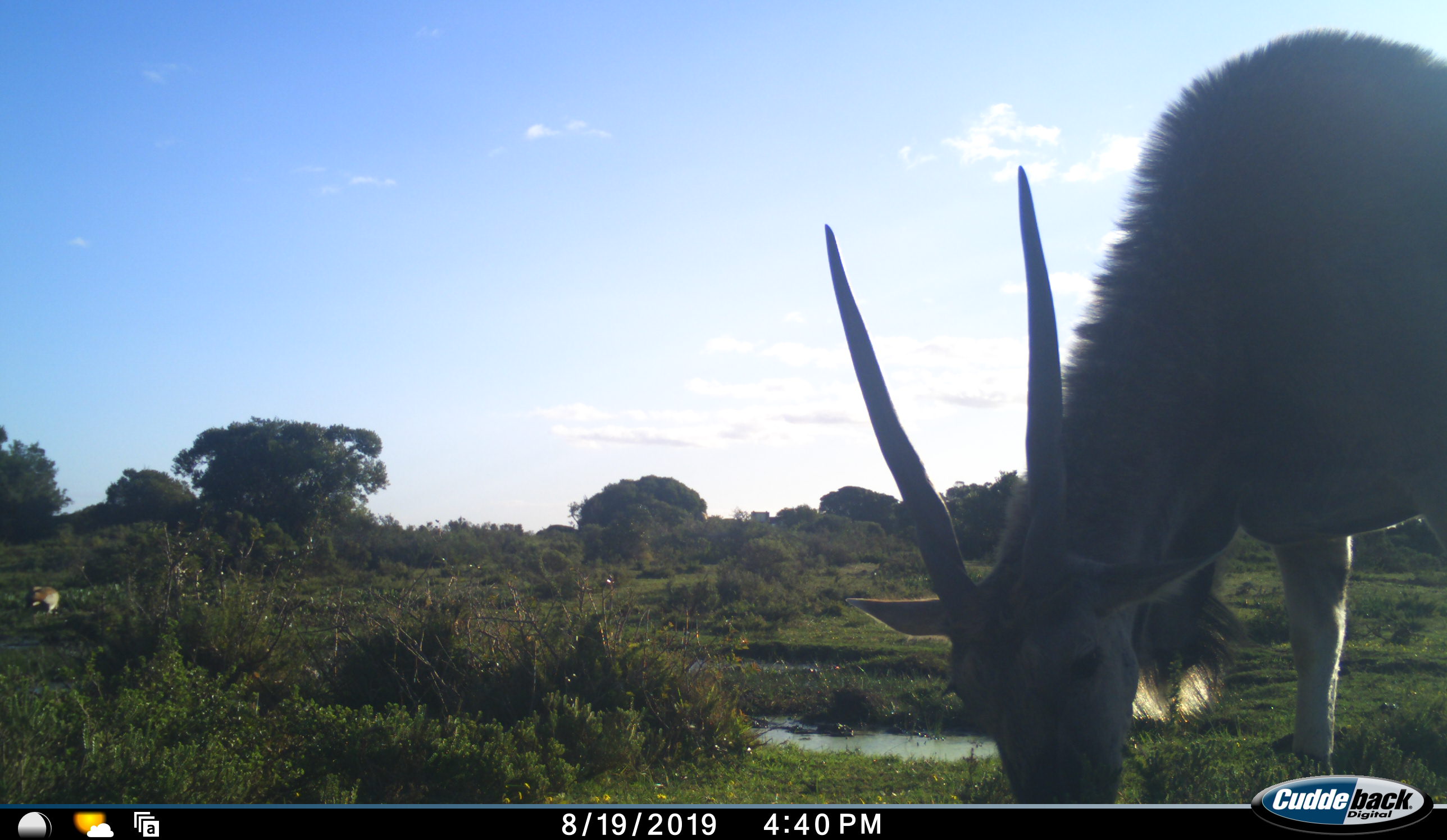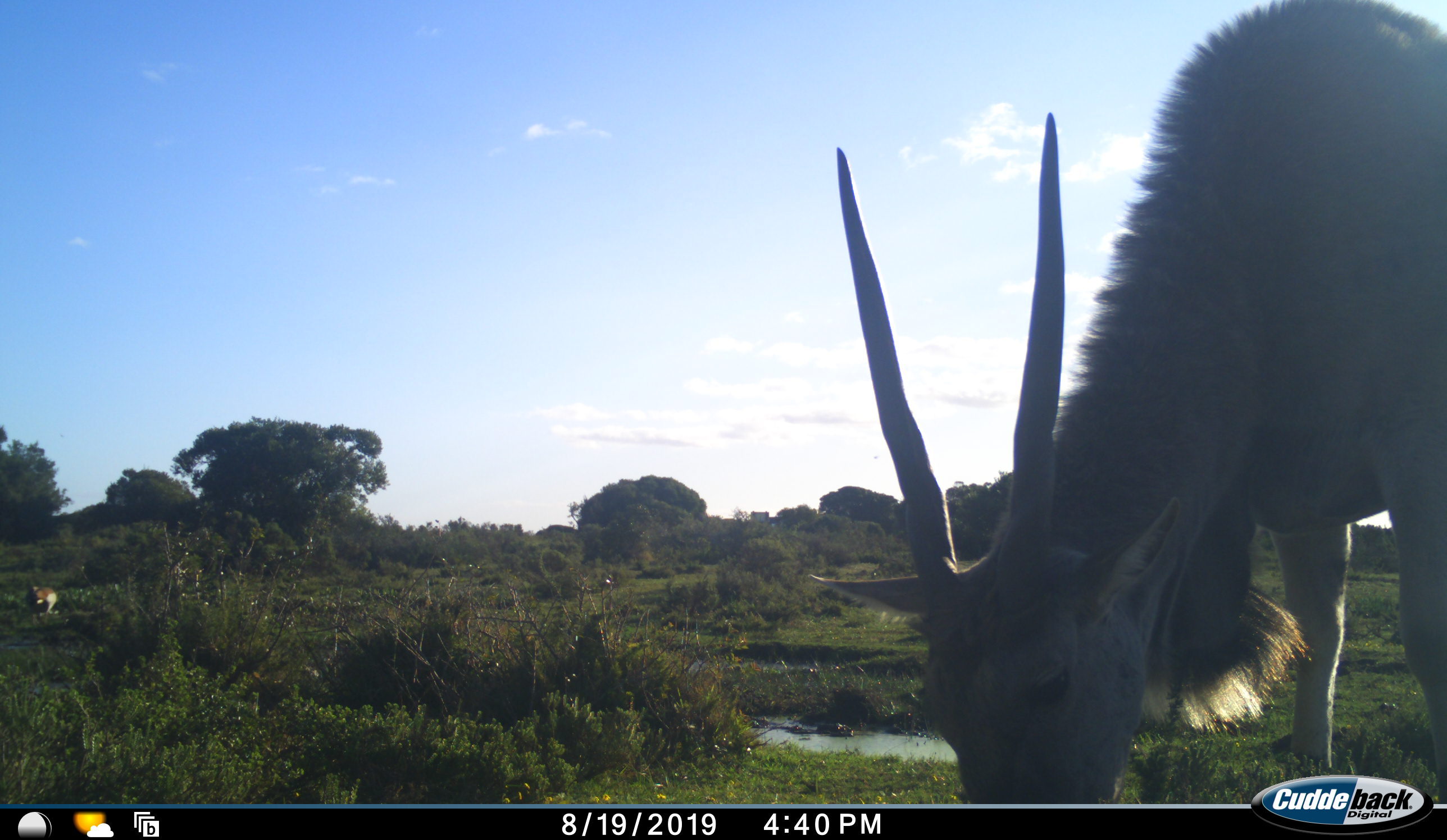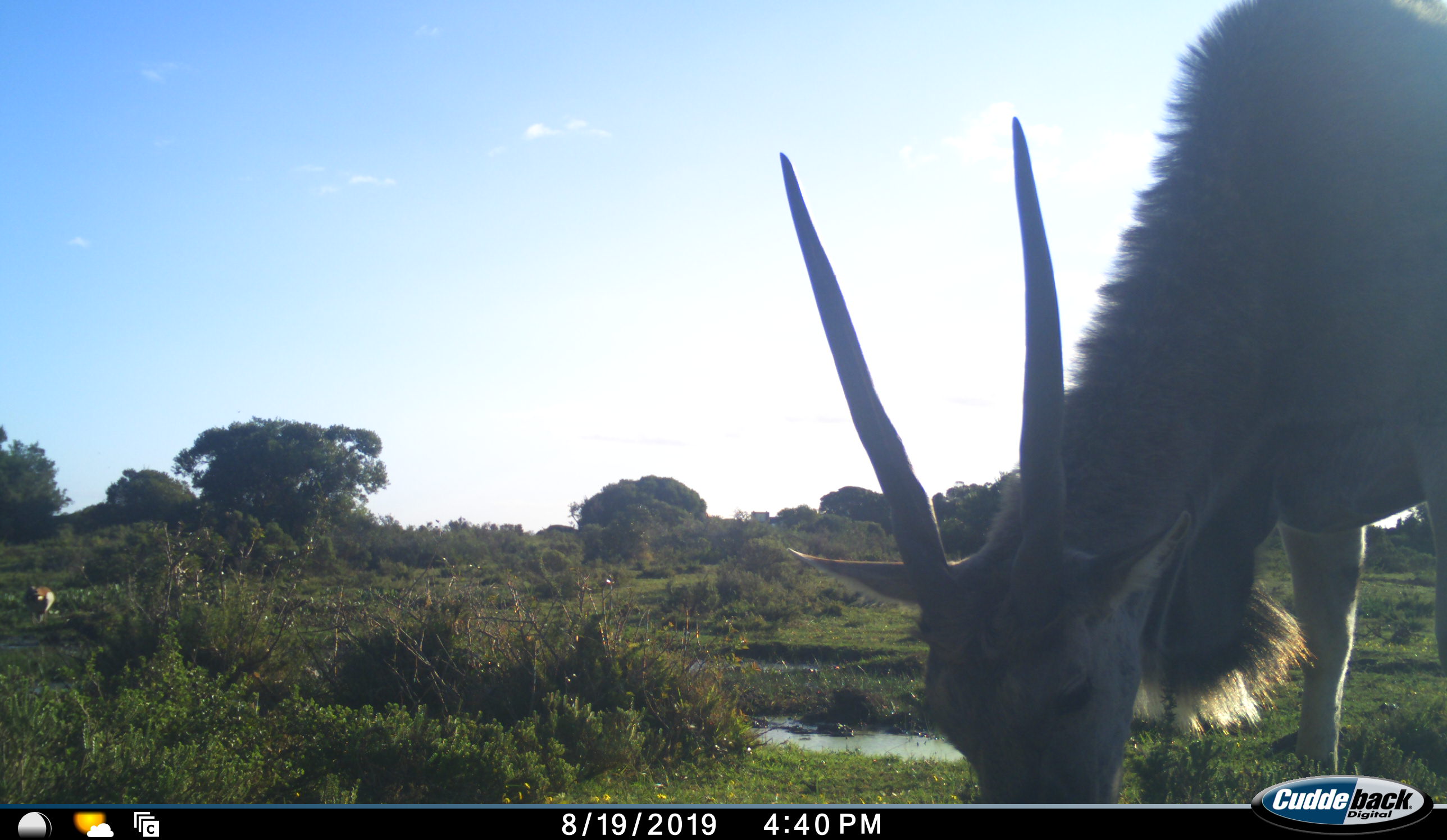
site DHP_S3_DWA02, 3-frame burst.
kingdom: Animalia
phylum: Chordata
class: Mammalia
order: Artiodactyla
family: Bovidae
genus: Tragelaphus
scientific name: Tragelaphus oryx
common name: eland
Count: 1.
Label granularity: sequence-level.